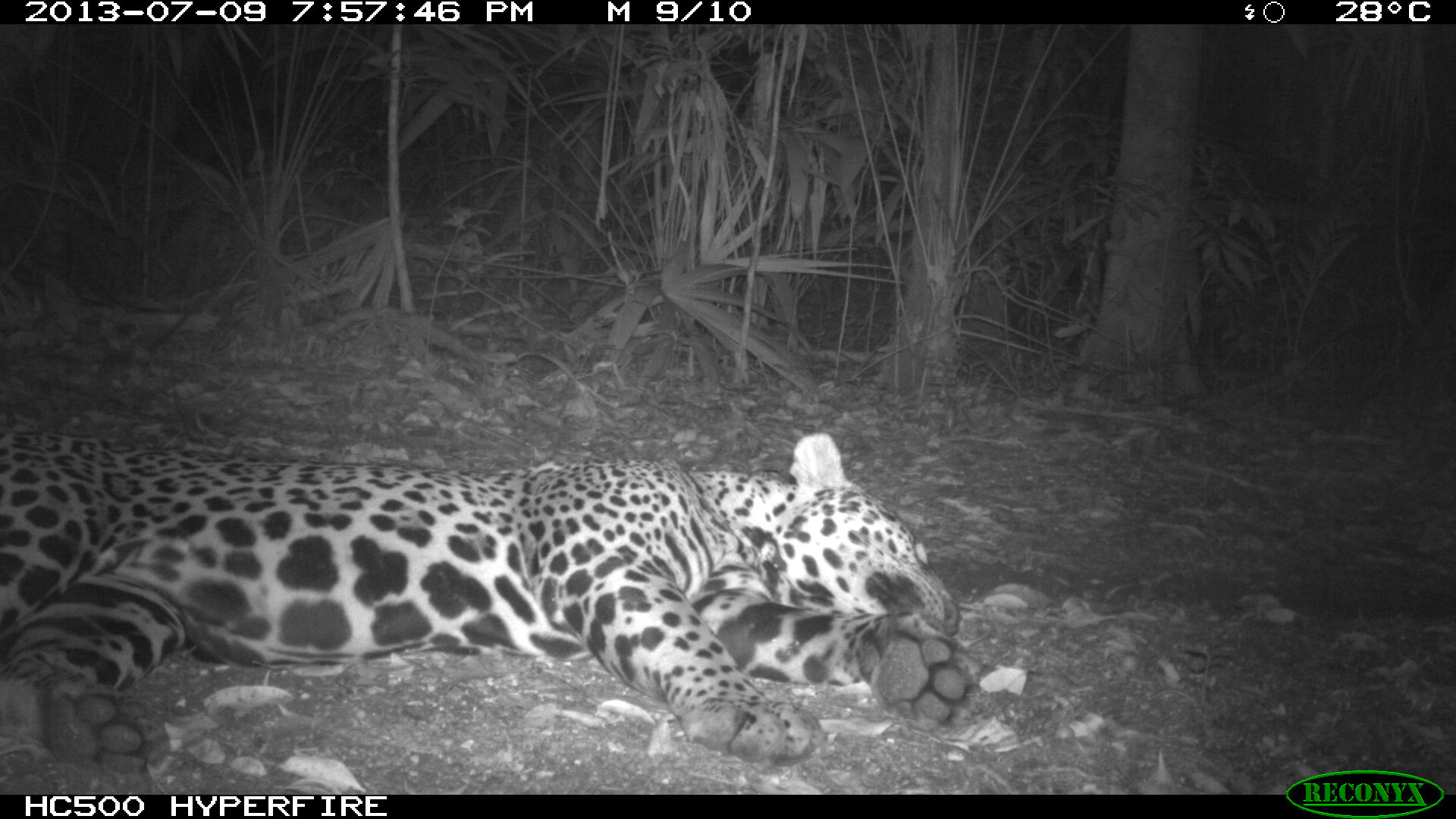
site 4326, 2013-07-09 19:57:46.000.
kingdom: Animalia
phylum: Chordata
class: Mammalia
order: Carnivora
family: Felidae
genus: Panthera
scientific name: Panthera onca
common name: jaguar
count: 1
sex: male